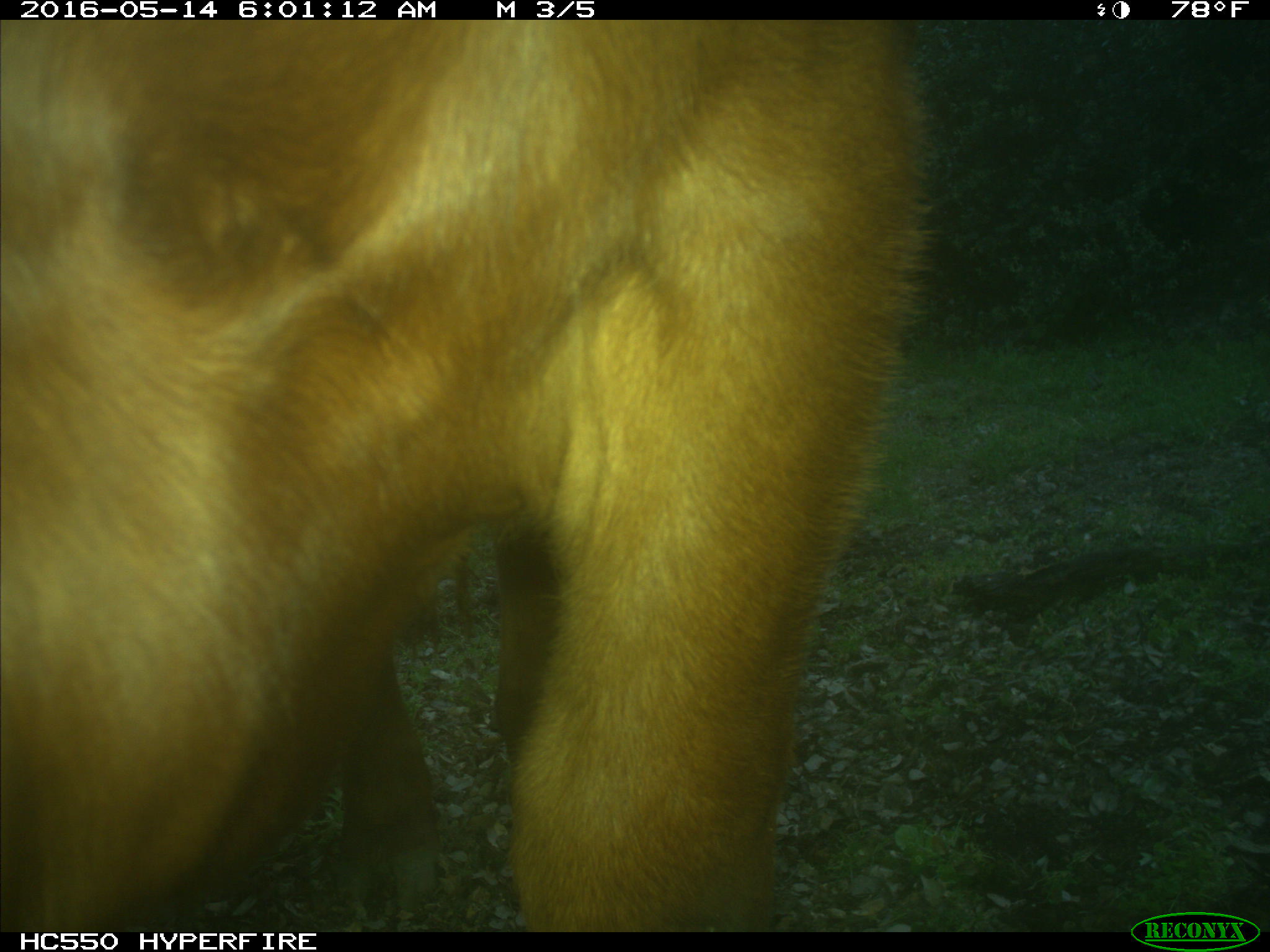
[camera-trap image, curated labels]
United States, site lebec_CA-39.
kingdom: Animalia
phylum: Chordata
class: Mammalia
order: Artiodactyla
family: Bovidae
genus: Bos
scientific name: Bos taurus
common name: domestic cow